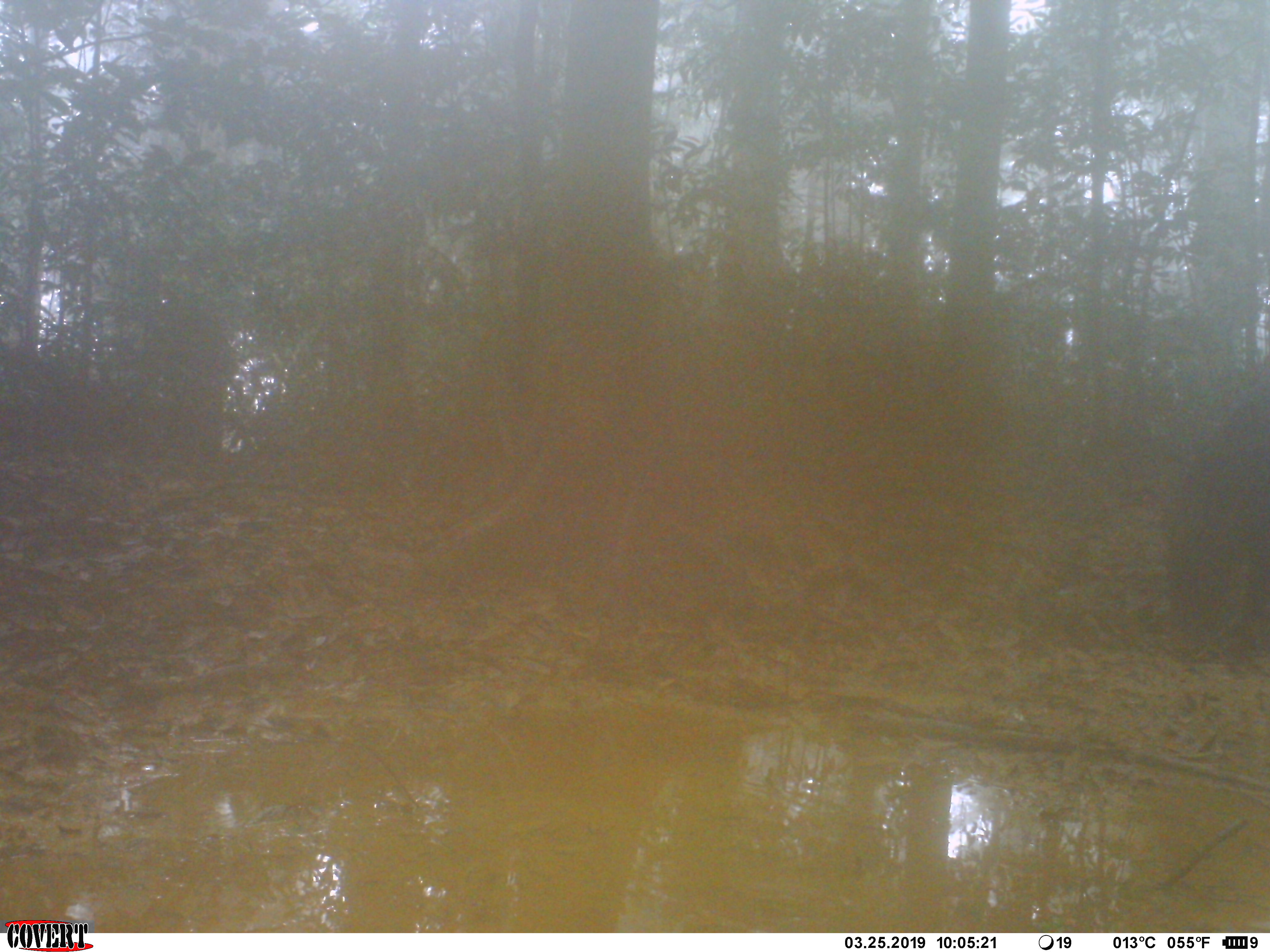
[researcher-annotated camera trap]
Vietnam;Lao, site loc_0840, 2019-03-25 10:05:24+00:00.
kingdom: Animalia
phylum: Chordata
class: Mammalia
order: Artiodactyla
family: Suidae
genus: Sus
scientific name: Sus scrofa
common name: eurasian wild pig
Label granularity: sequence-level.